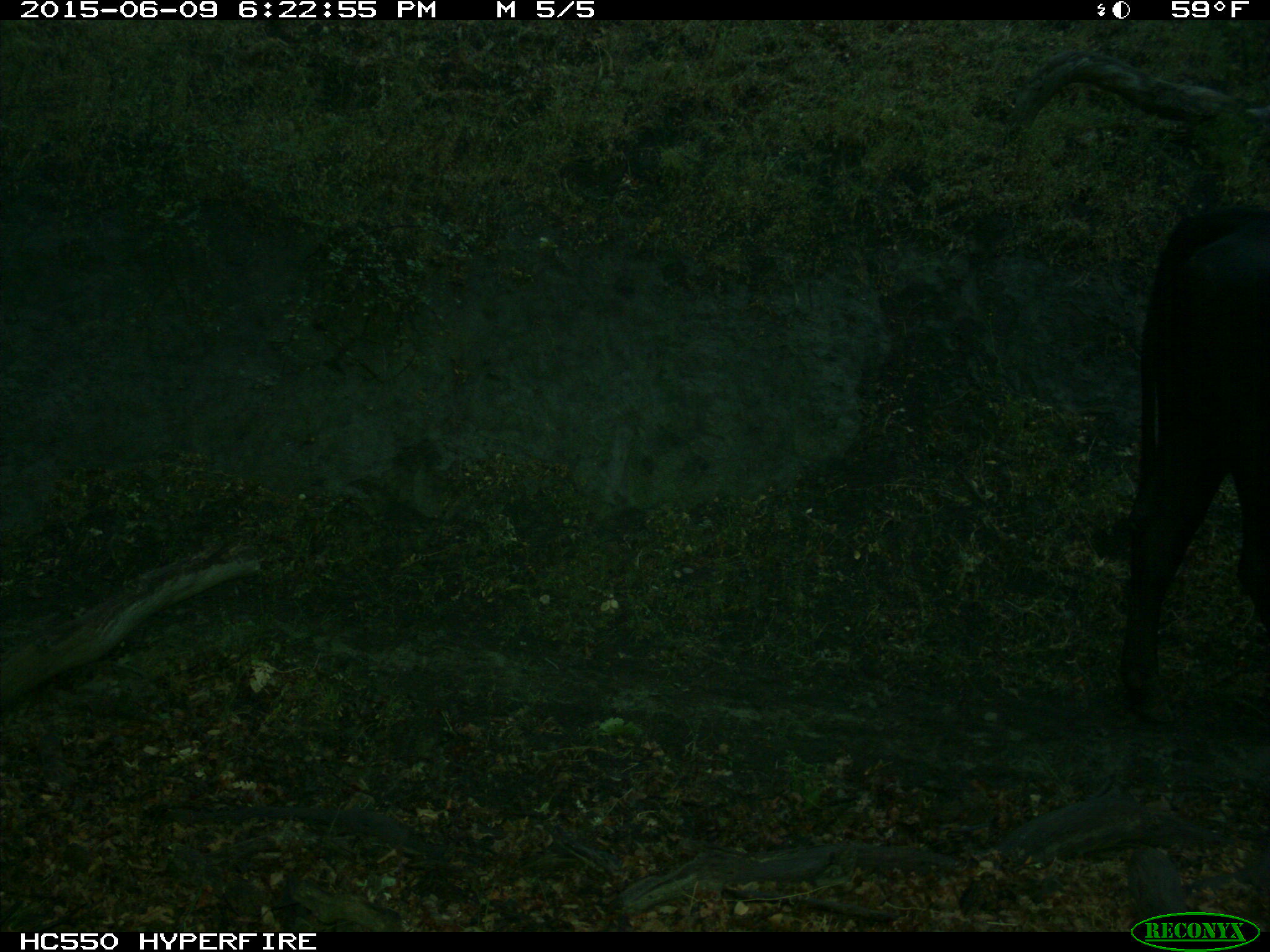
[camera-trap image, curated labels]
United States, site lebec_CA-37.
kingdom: Animalia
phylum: Chordata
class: Mammalia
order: Artiodactyla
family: Bovidae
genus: Bos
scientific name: Bos taurus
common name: domestic cow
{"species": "Bos taurus (domestic cow)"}